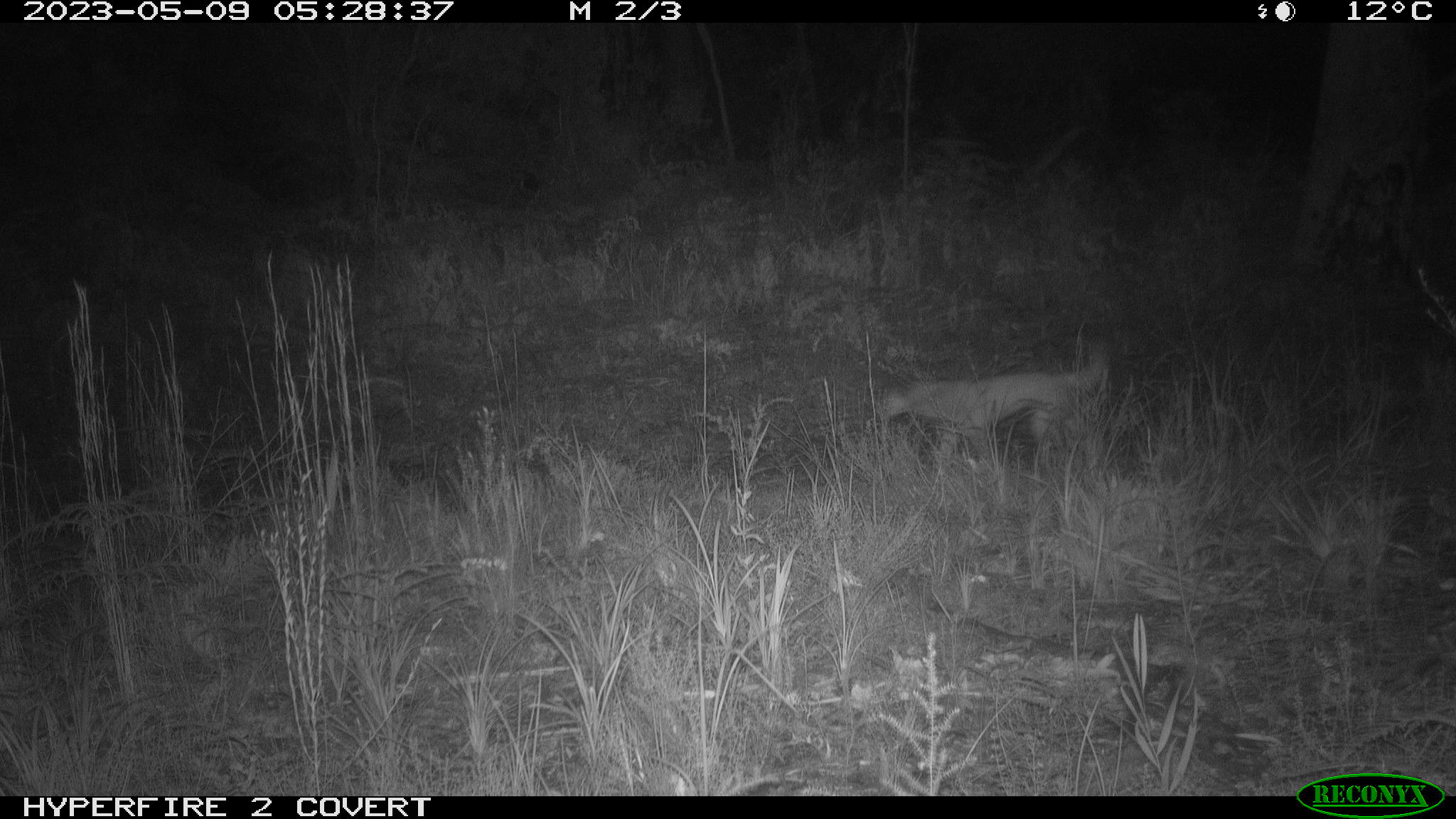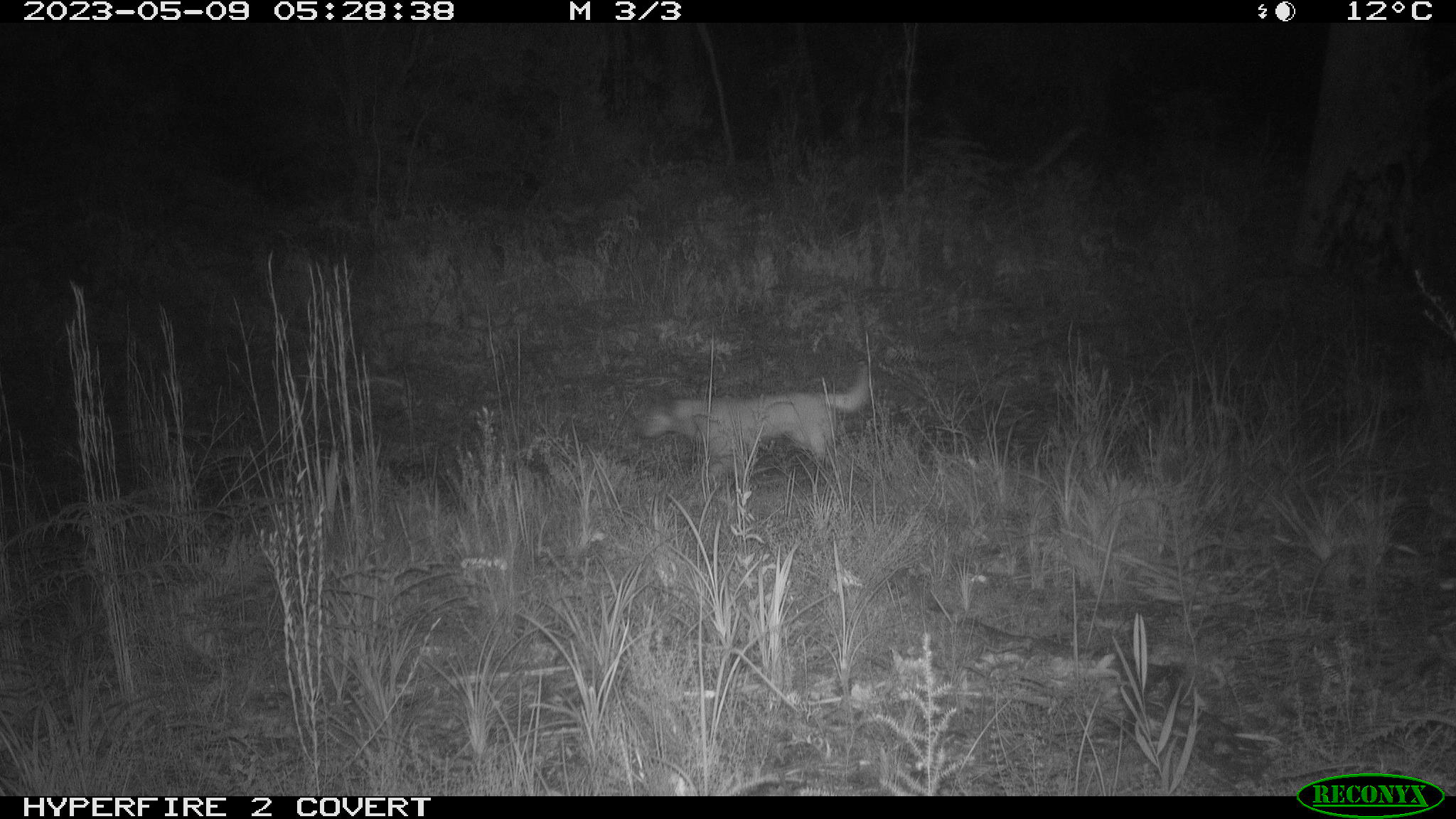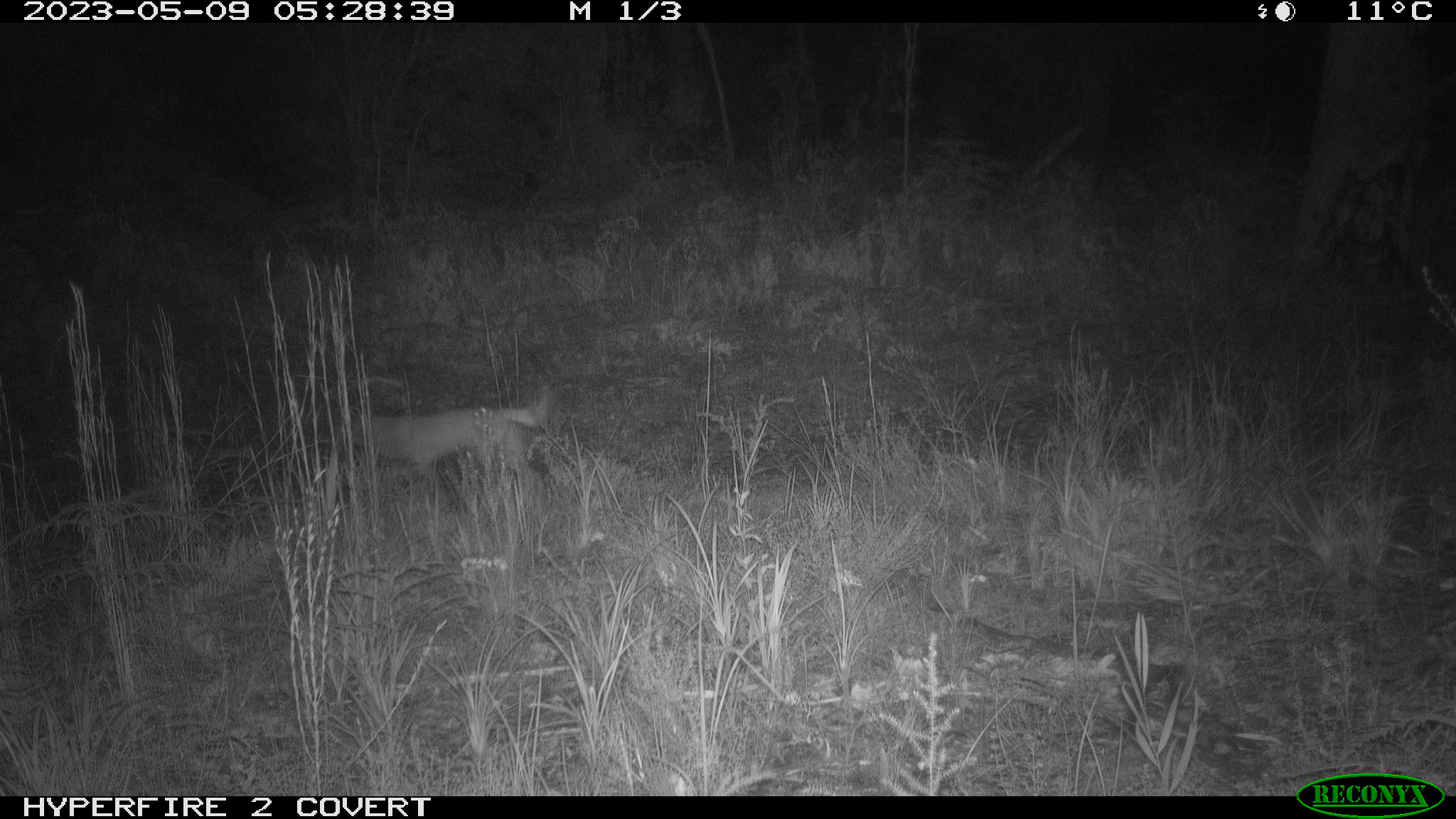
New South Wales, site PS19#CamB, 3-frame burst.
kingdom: Animalia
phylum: Chordata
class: Mammalia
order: Carnivora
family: Canidae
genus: Canis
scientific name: Canis familiaris dingo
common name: dingo